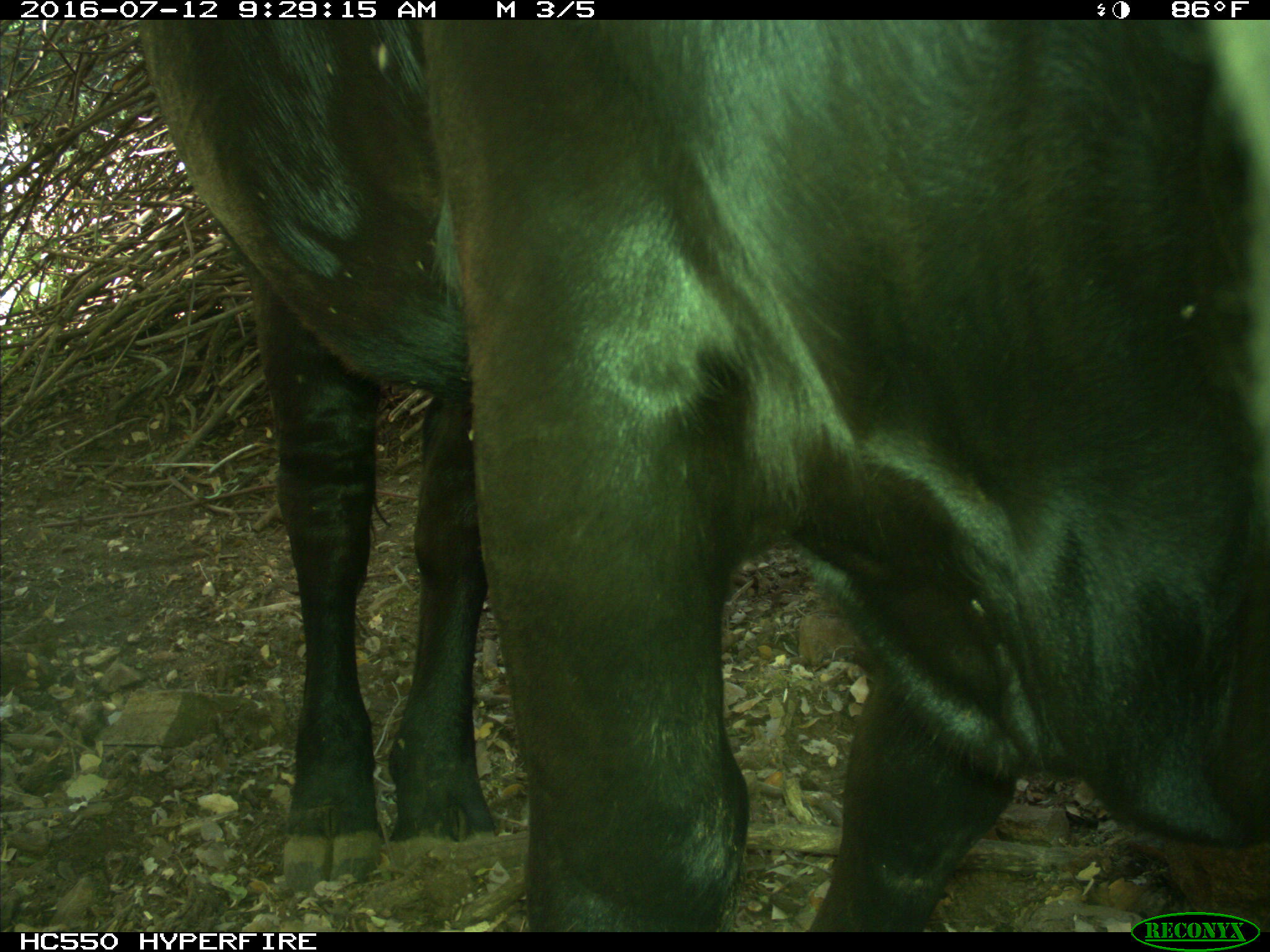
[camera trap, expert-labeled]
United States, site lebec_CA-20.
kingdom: Animalia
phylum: Chordata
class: Mammalia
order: Artiodactyla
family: Bovidae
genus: Bos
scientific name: Bos taurus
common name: domestic cow